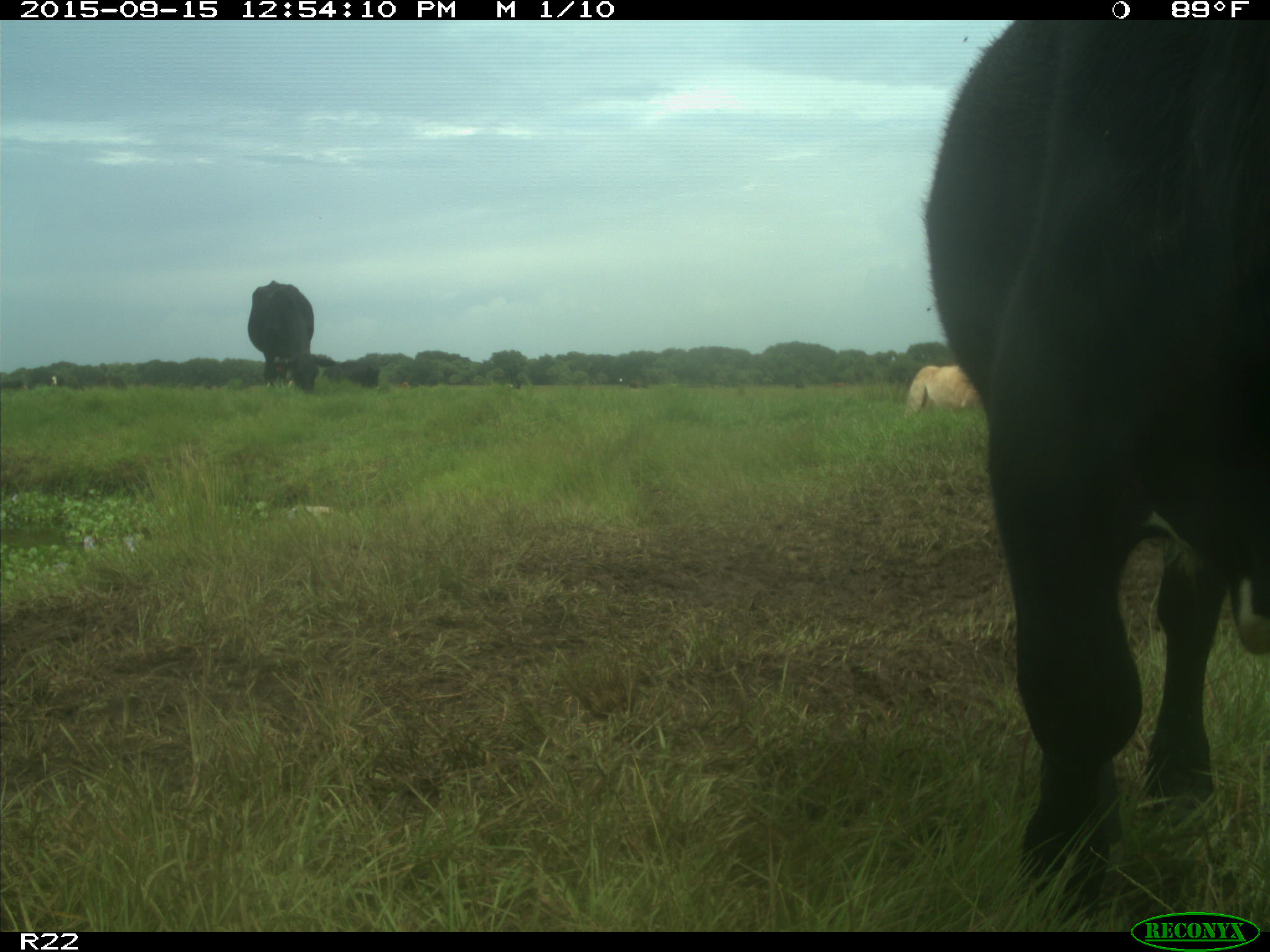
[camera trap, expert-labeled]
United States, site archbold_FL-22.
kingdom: Animalia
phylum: Chordata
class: Mammalia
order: Artiodactyla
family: Bovidae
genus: Bos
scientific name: Bos taurus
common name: domestic cow